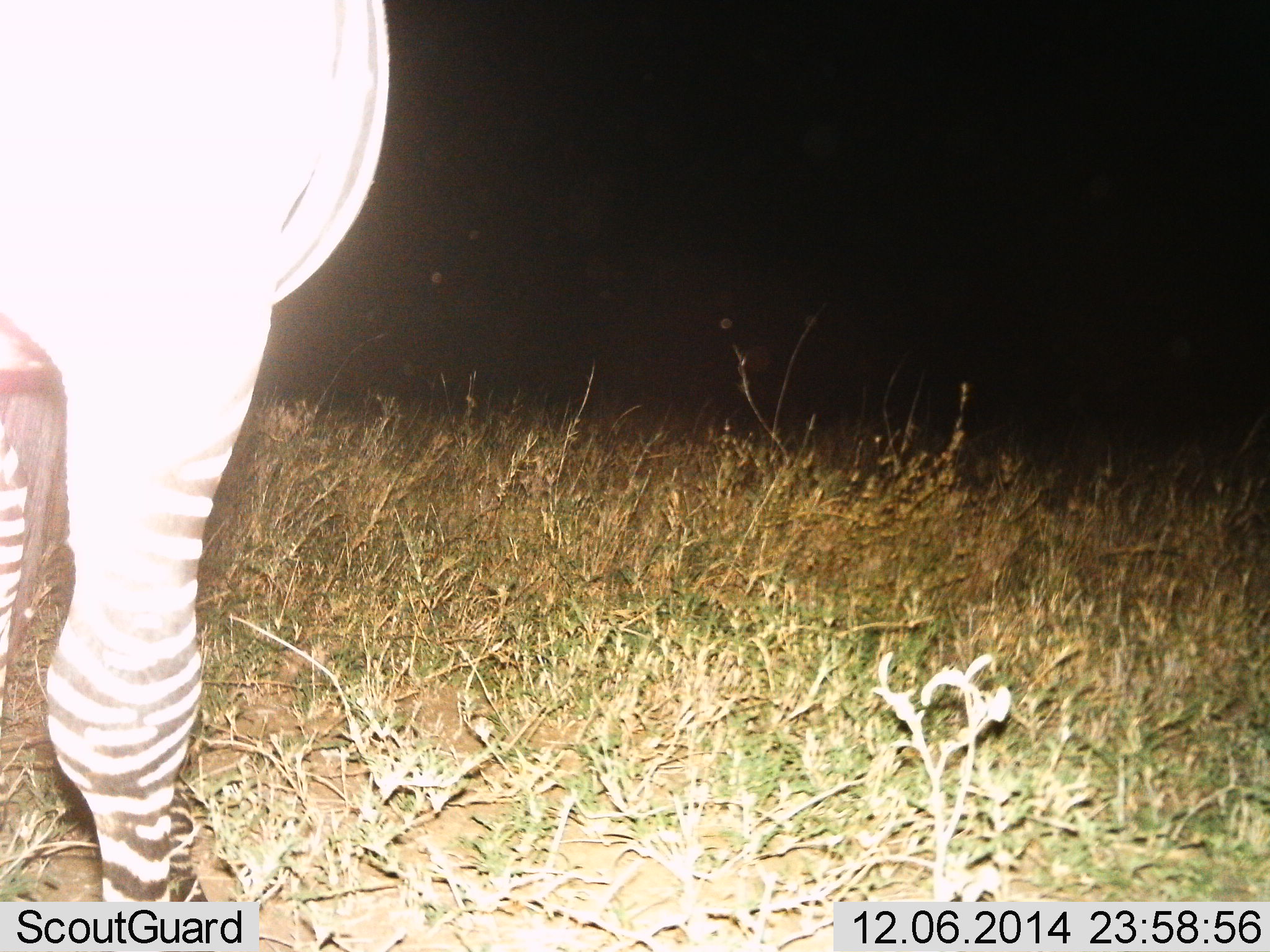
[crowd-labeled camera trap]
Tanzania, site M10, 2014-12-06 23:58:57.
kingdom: Animalia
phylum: Chordata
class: Mammalia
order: Perissodactyla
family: Equidae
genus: Equus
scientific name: Equus quagga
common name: plains zebra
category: zebra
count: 1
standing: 100%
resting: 0%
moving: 0%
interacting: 0%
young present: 0%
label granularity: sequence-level